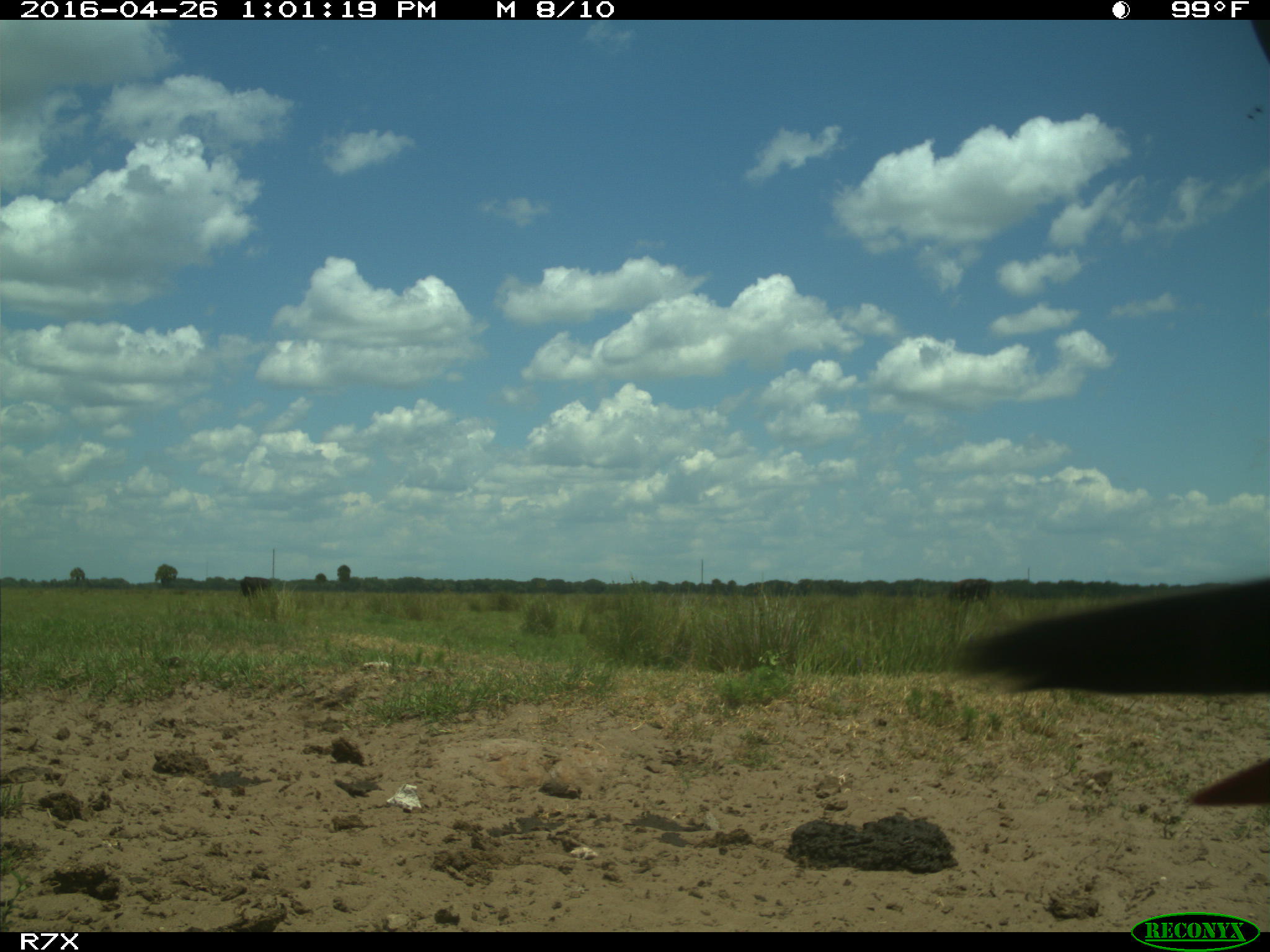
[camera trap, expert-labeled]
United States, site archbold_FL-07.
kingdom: Animalia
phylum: Chordata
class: Mammalia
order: Artiodactyla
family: Bovidae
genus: Bos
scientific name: Bos taurus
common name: domestic cow